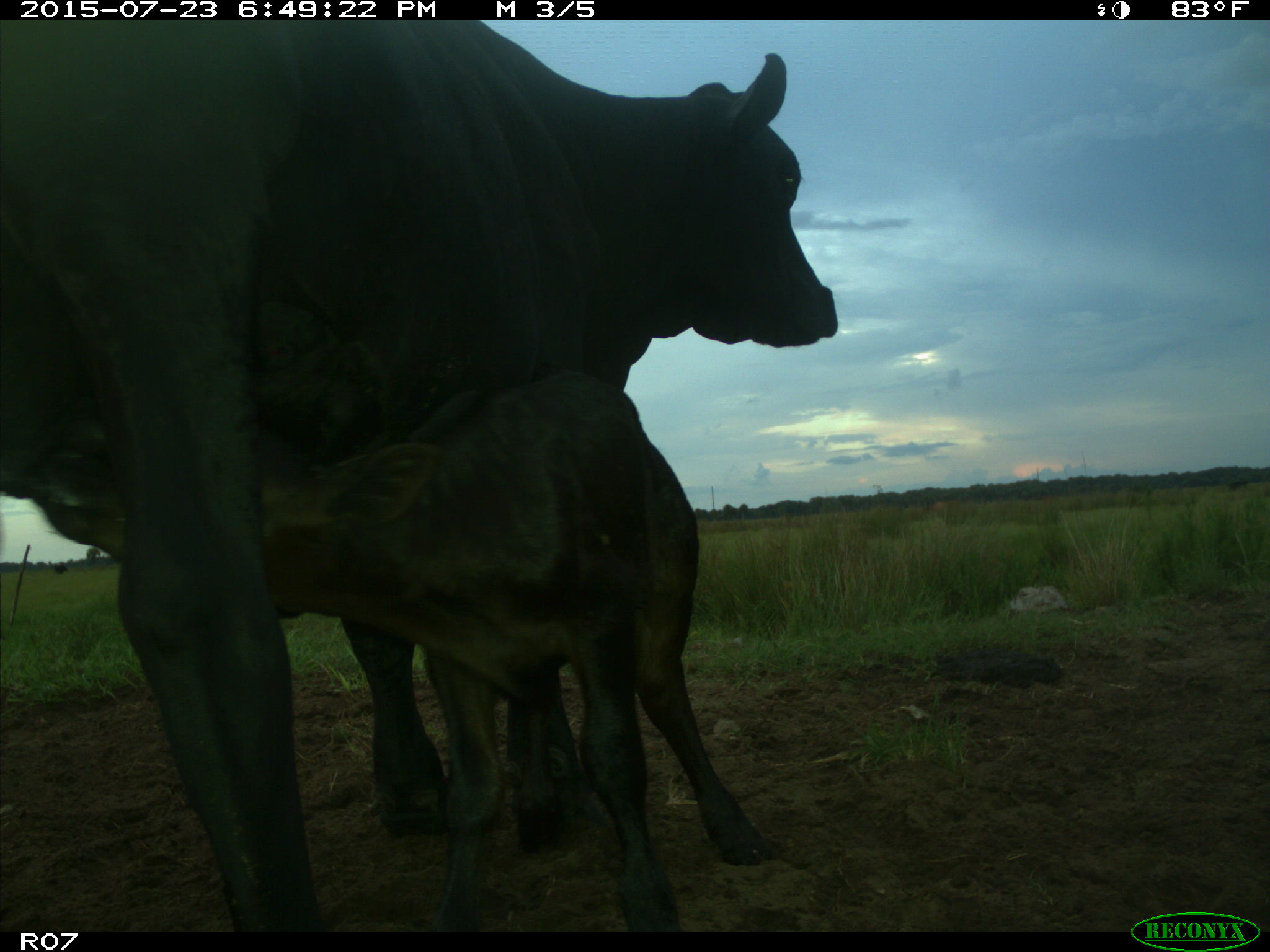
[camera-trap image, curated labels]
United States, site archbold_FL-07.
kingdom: Animalia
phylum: Chordata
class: Mammalia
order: Artiodactyla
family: Bovidae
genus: Bos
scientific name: Bos taurus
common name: domestic cow